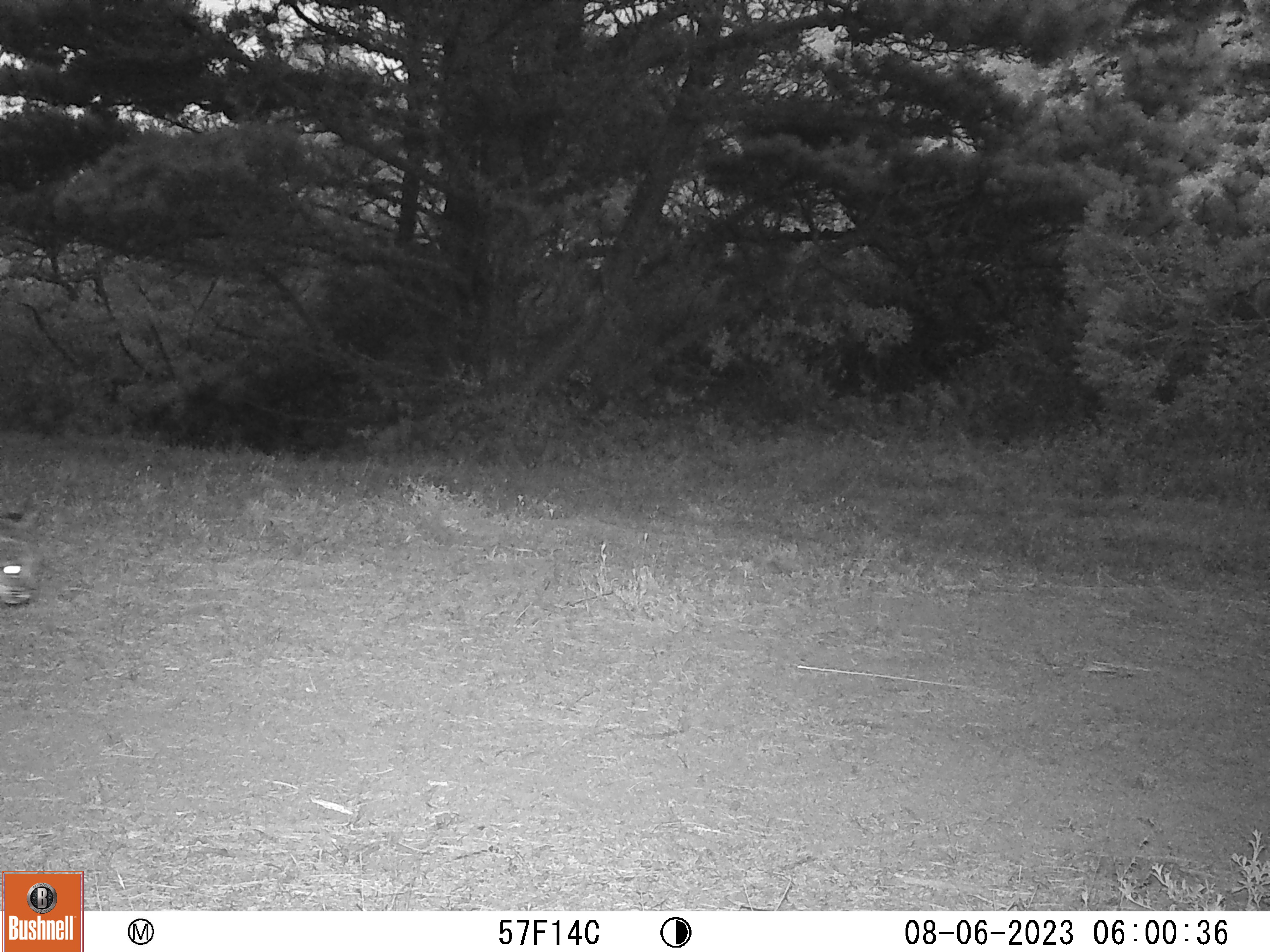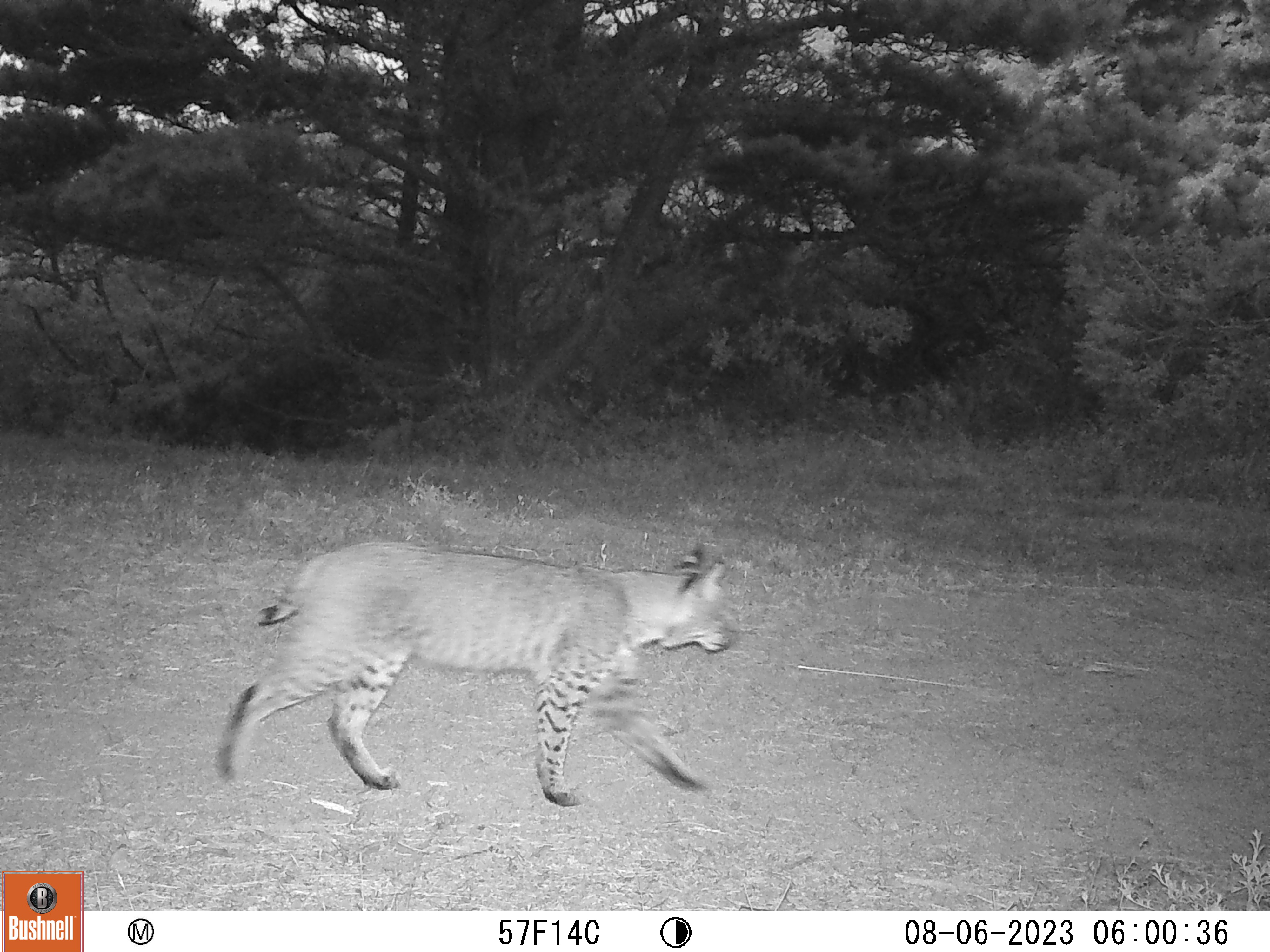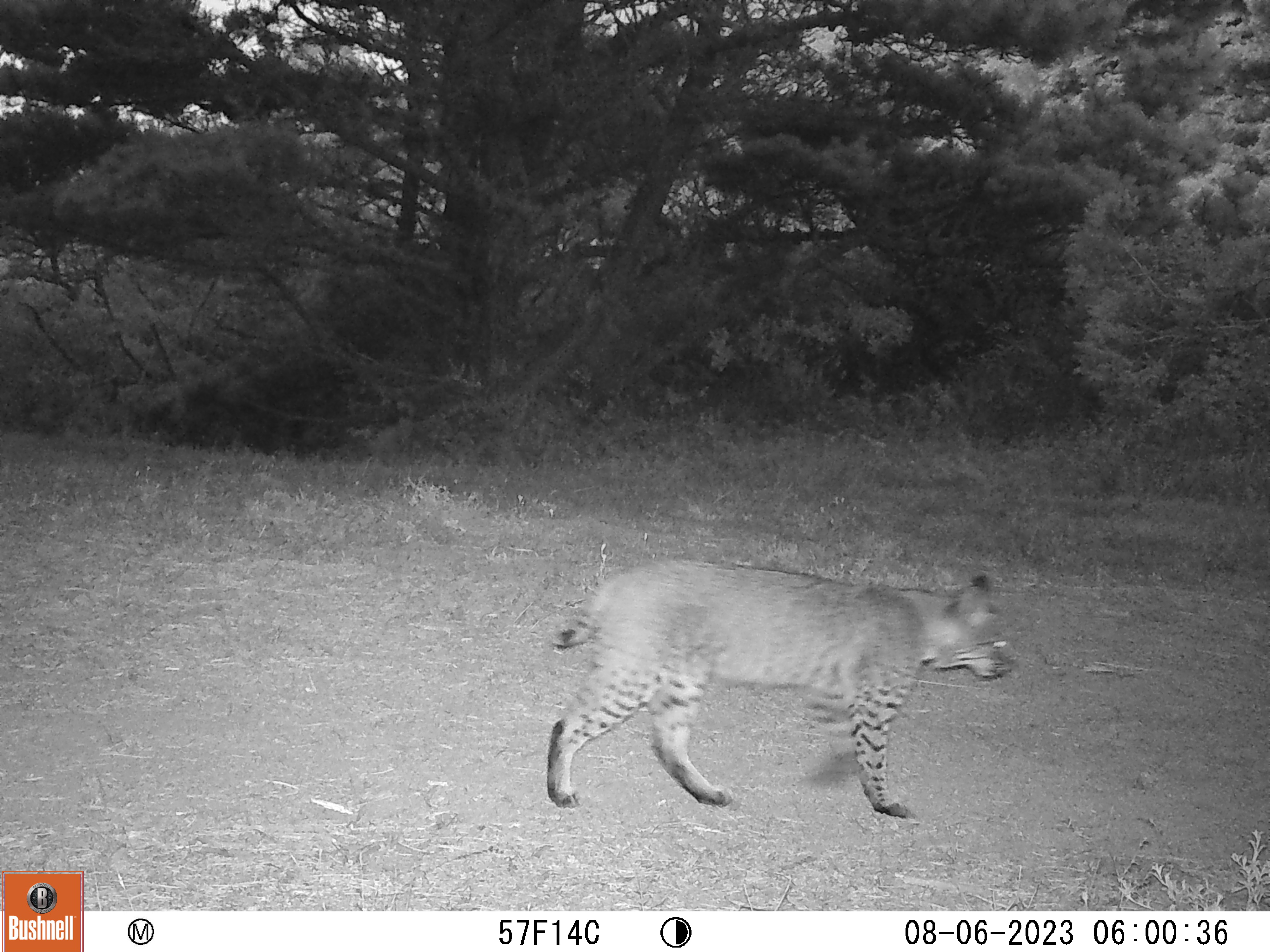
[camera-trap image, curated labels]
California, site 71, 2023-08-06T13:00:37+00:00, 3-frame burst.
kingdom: Animalia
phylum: Chordata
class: Mammalia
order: Carnivora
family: Felidae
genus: Lynx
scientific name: Lynx rufus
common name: bobcat